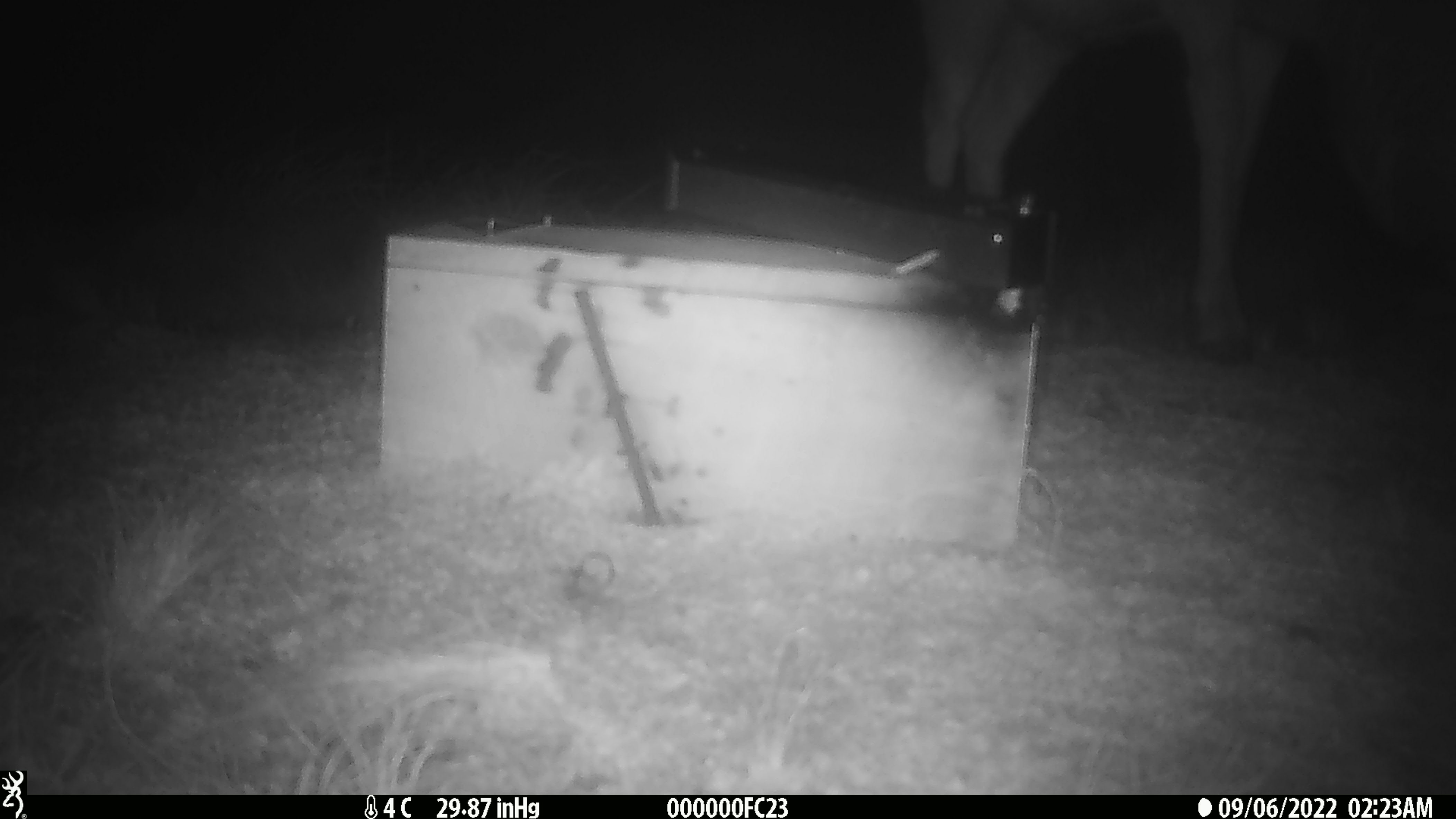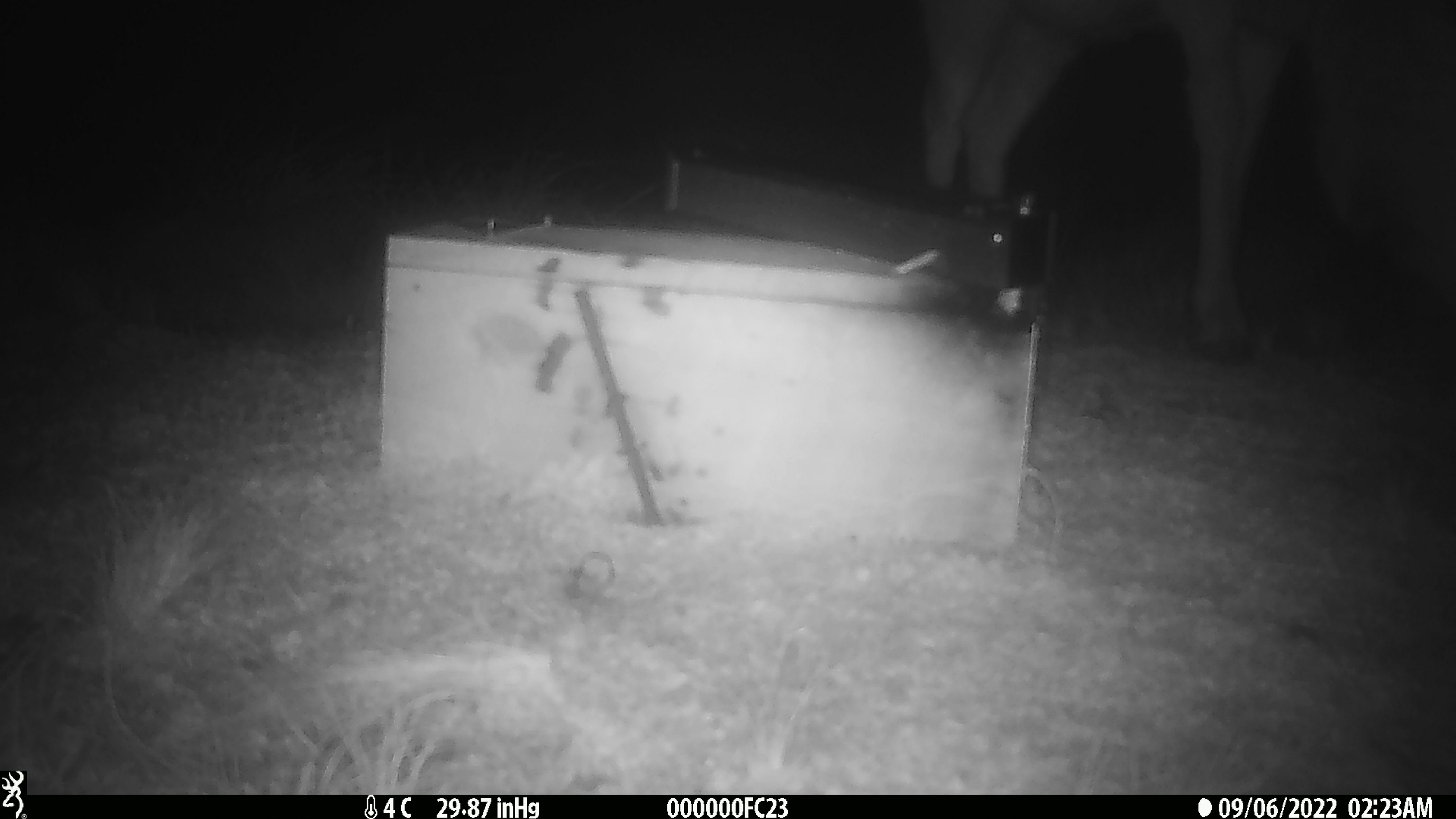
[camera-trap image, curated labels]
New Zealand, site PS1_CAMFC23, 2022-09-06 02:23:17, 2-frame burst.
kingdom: Animalia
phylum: Chordata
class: Mammalia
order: Artiodactyla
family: Cervidae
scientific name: Cervidae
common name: deer